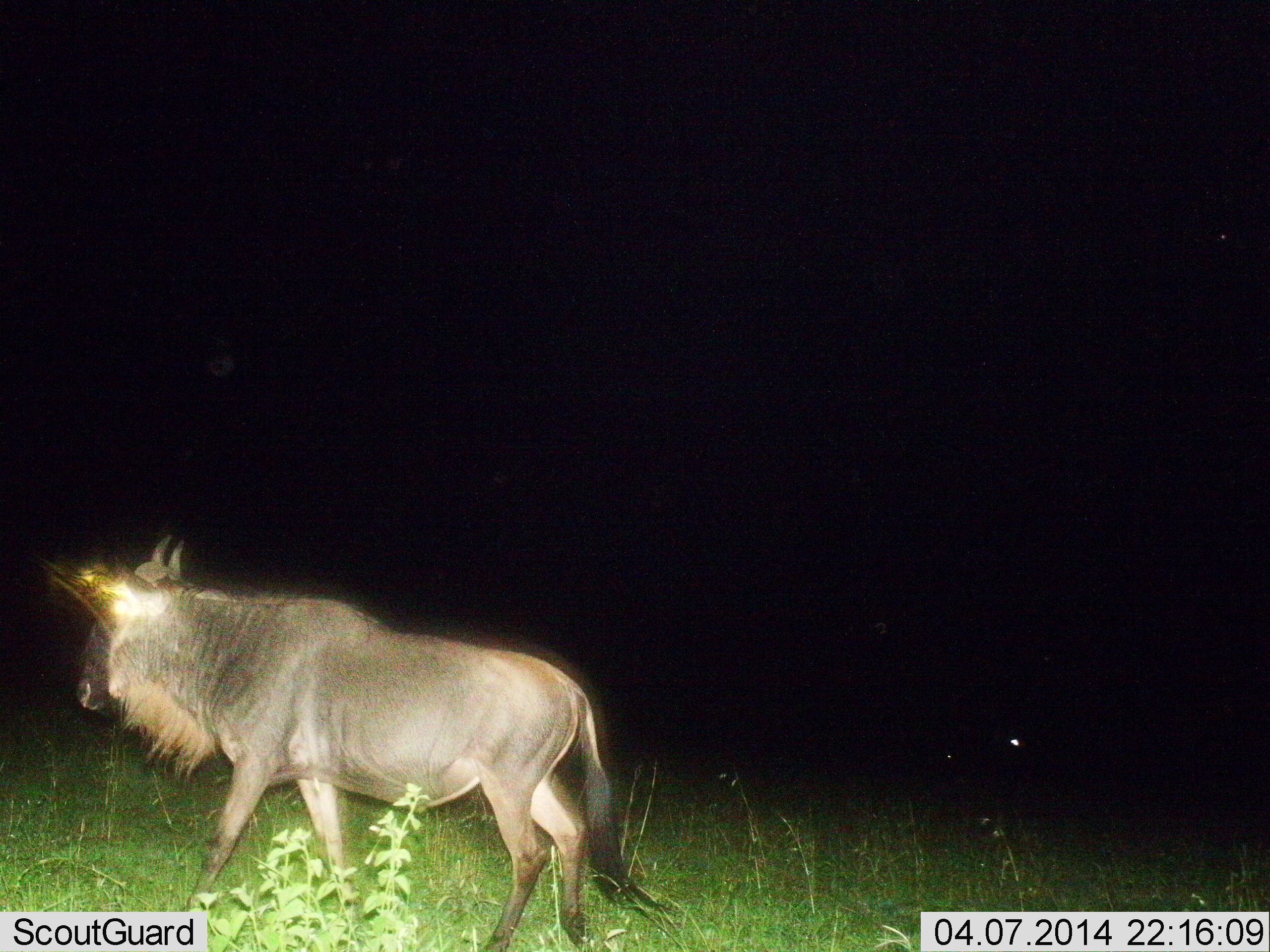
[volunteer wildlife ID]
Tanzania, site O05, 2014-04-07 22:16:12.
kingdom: Animalia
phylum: Chordata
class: Mammalia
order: Artiodactyla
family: Bovidae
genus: Connochaetes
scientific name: Connochaetes taurinus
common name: blue wildebeest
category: wildebeest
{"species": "wildebeest (blue wildebeest) (Connochaetes taurinus)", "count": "1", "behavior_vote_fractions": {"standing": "30%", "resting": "0%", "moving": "70%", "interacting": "0%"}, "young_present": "0%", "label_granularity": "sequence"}